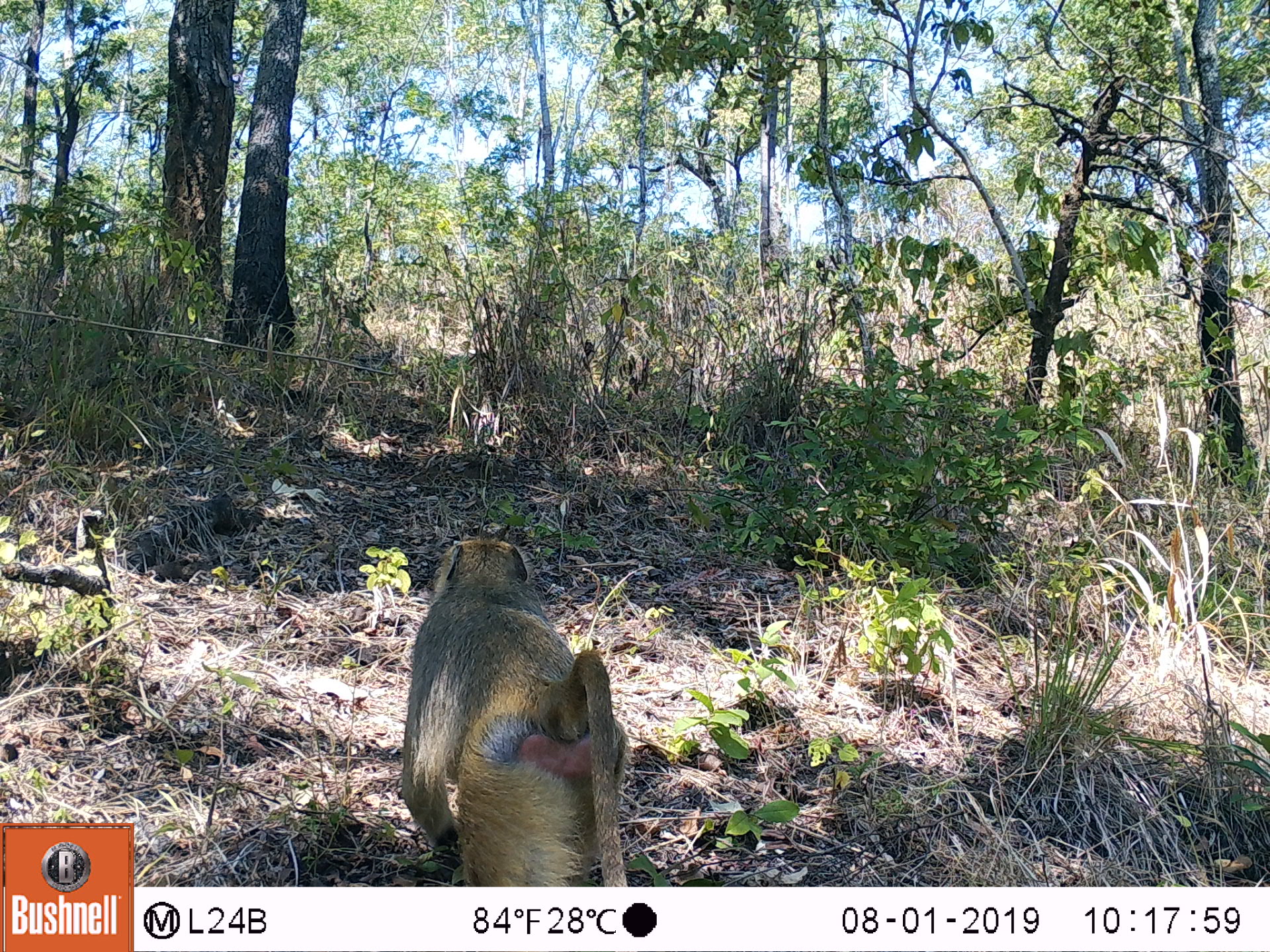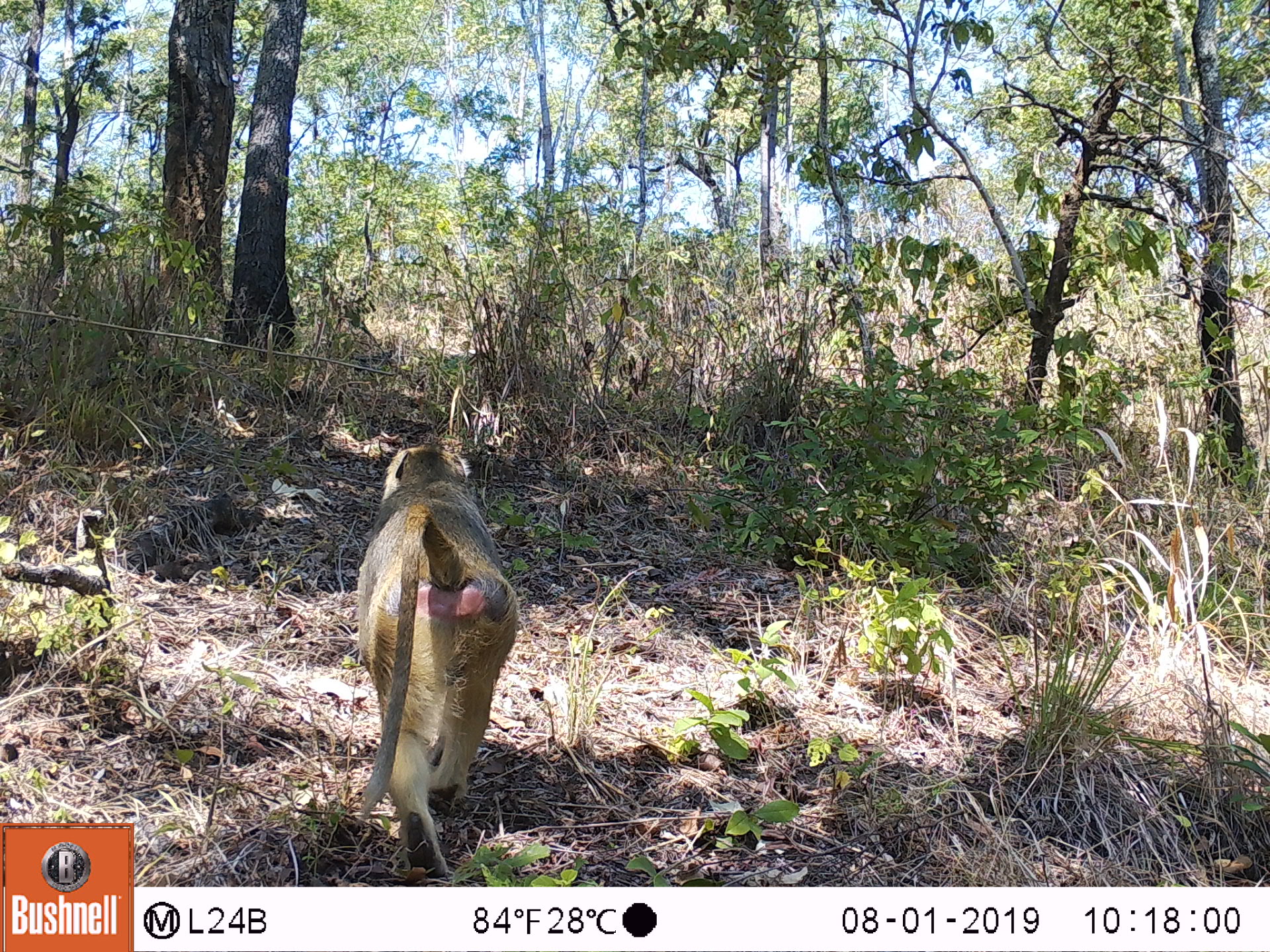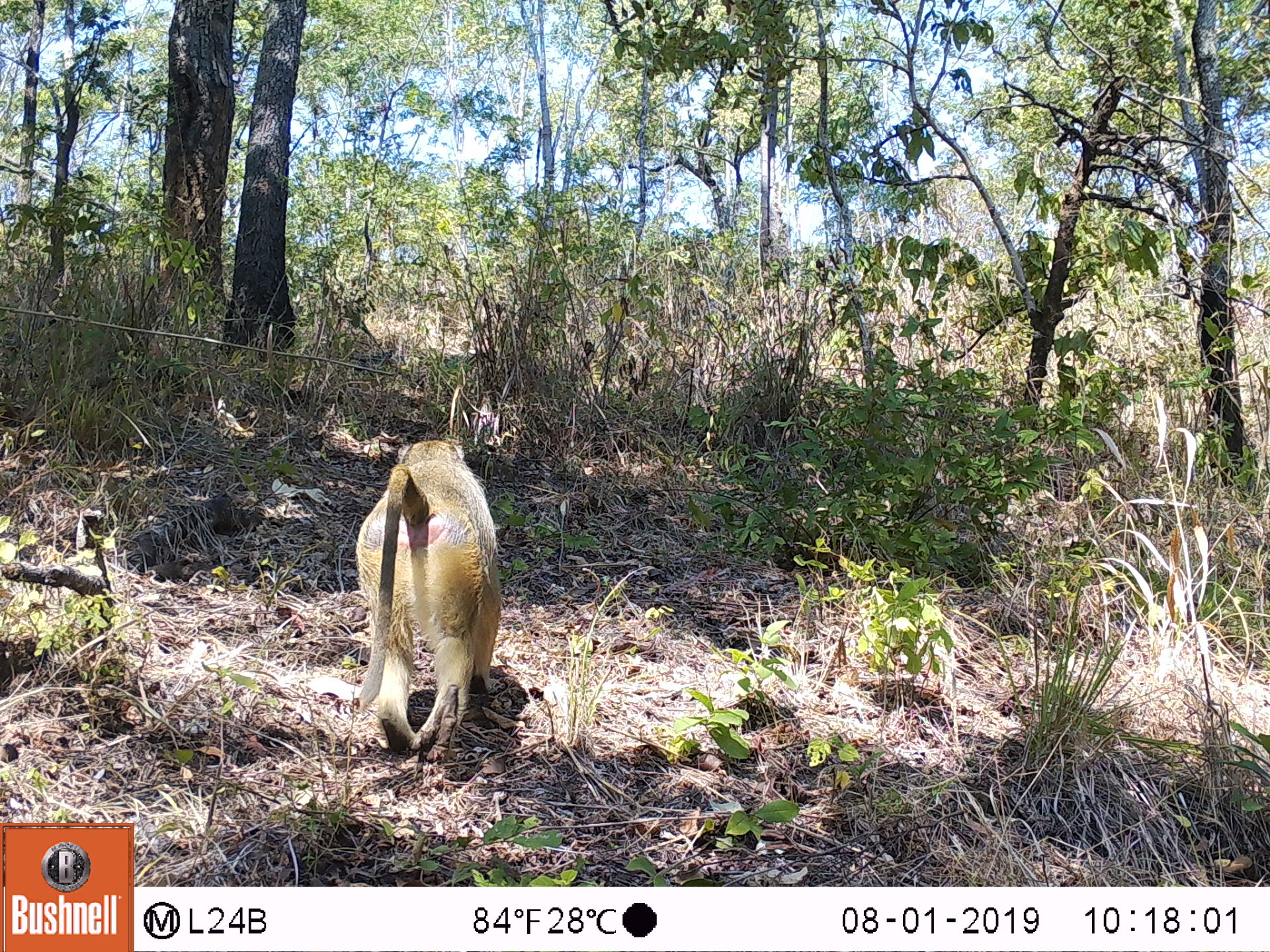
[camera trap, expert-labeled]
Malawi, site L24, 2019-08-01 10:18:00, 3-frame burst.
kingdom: Animalia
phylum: Chordata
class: Mammalia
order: Primates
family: Cercopithecidae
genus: Papio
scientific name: Papio cynocephalus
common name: yellow baboon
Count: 1.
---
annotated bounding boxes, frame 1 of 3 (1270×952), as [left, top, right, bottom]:
yellow baboon: [386, 537, 636, 883]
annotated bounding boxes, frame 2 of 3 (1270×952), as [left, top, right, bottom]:
yellow baboon: [352, 442, 523, 880]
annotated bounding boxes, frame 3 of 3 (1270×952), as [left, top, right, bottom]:
yellow baboon: [349, 432, 502, 764]